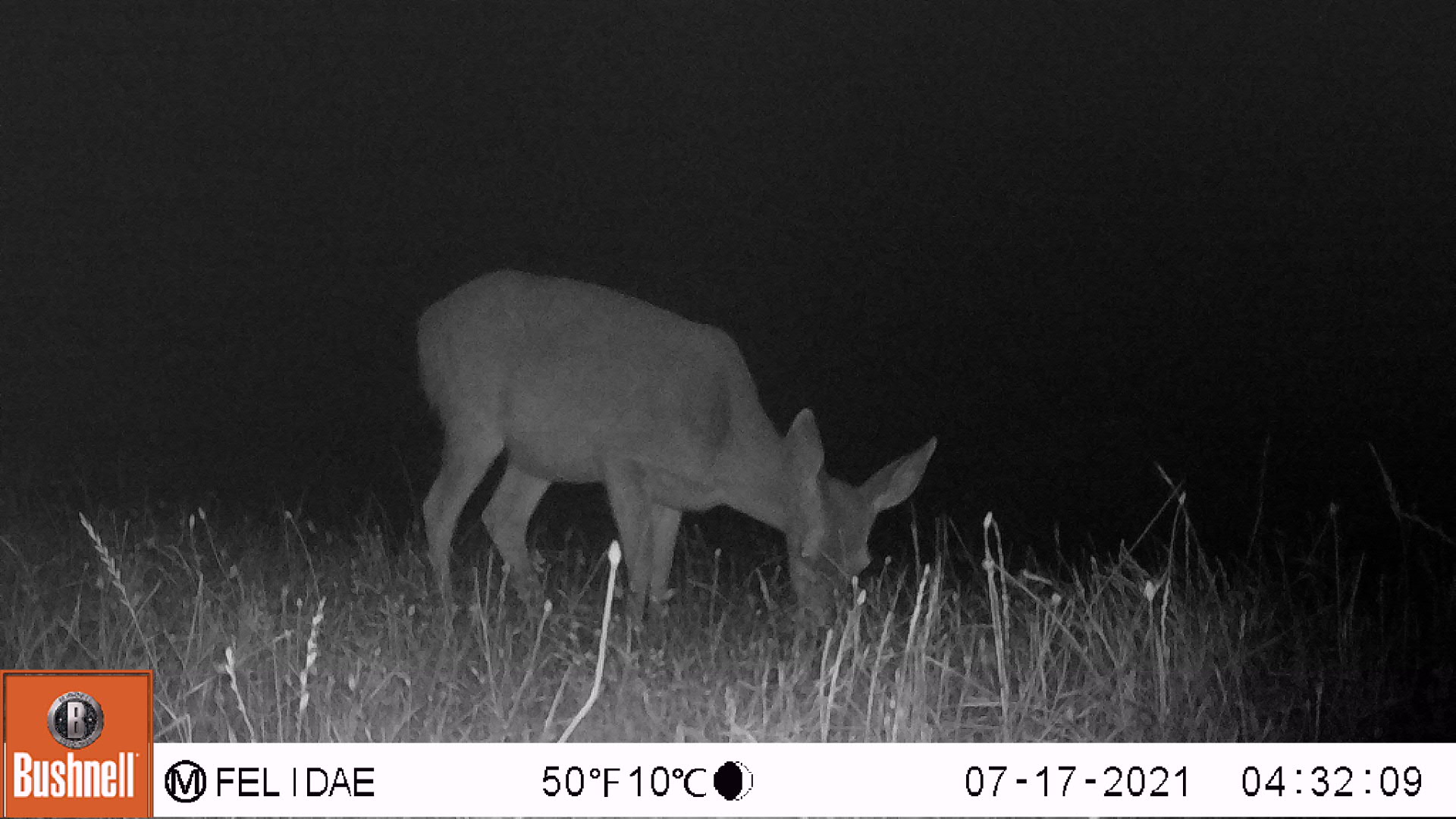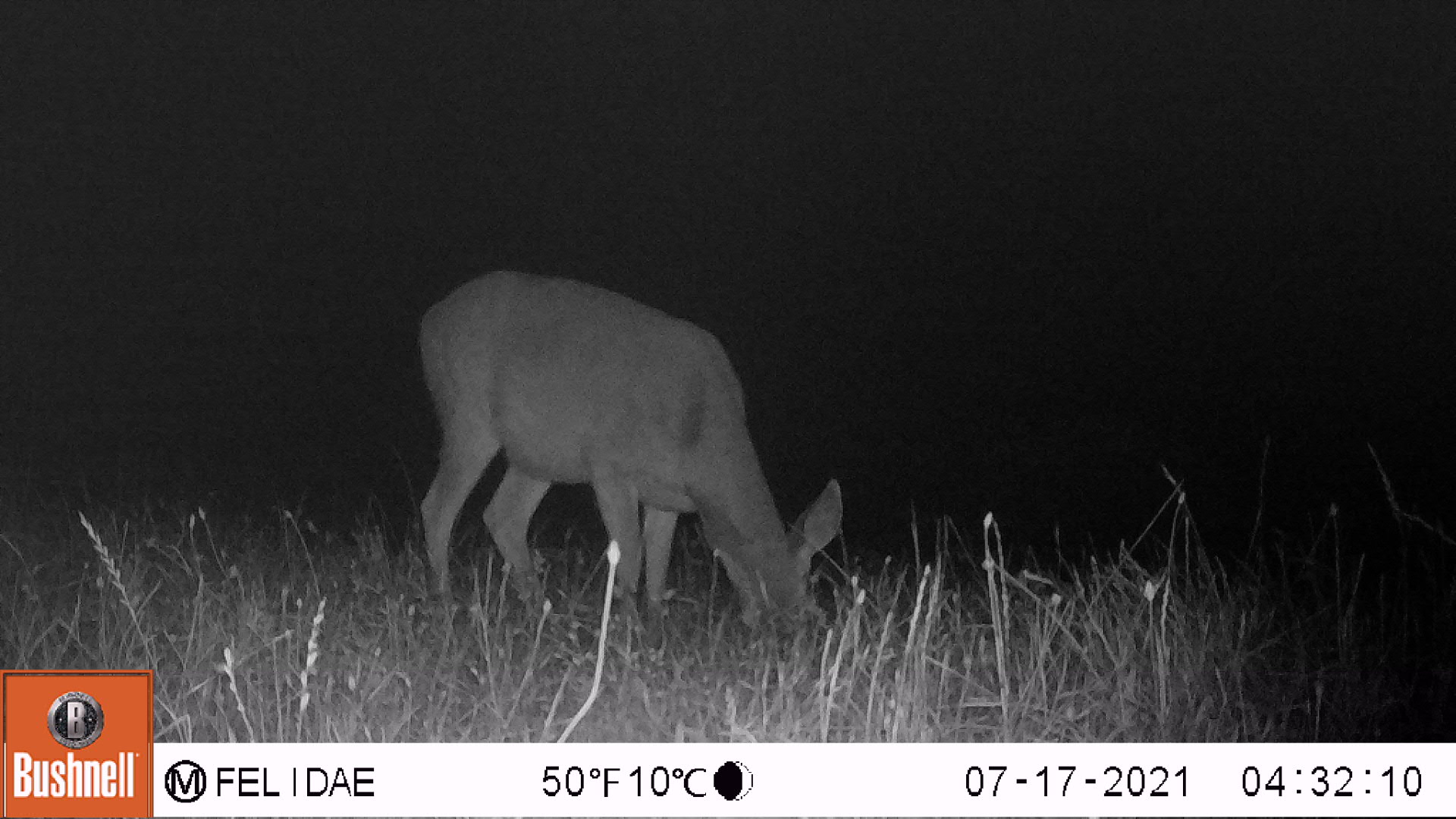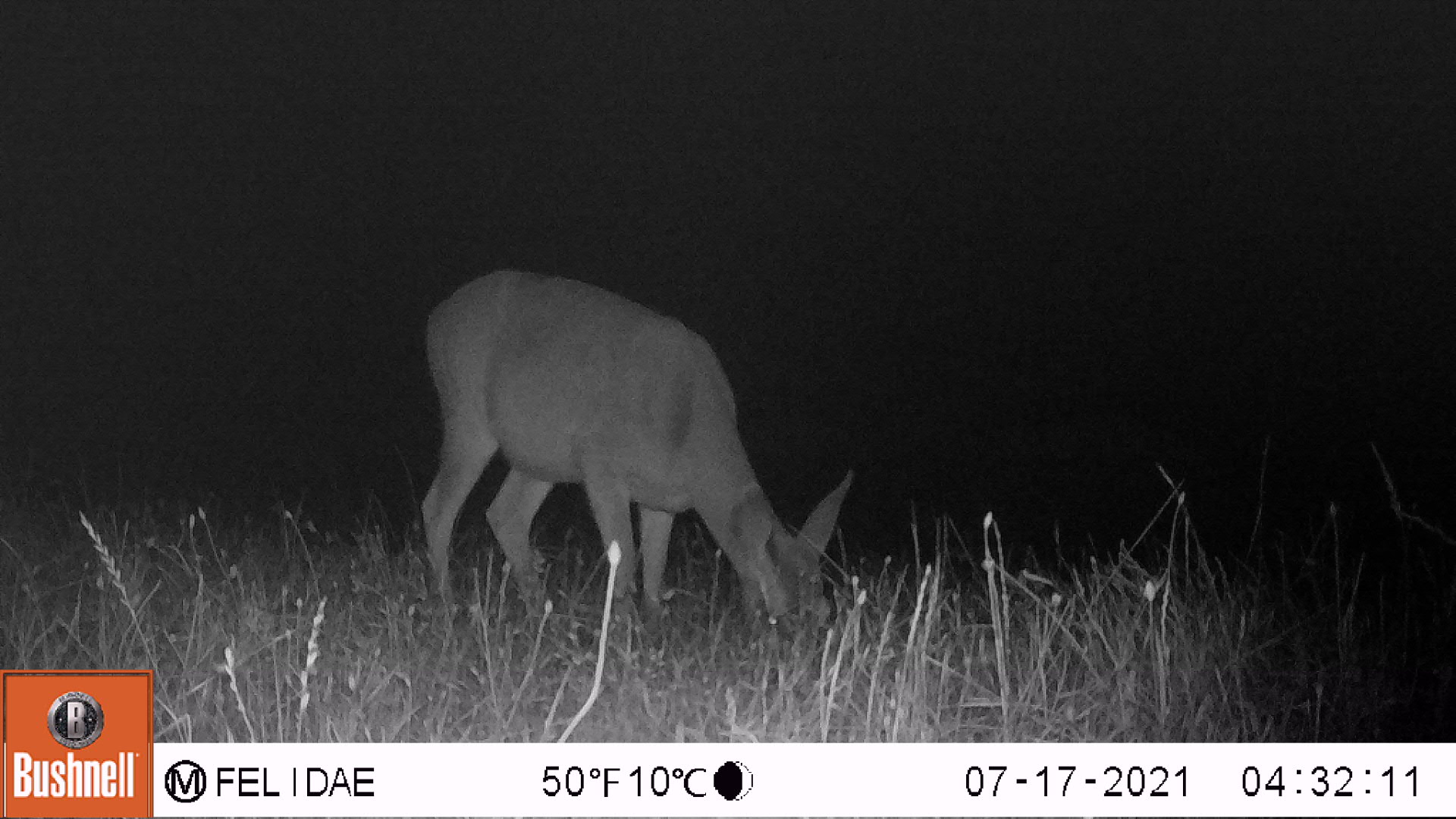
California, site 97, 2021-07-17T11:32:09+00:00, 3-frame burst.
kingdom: Animalia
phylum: Chordata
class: Mammalia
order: Artiodactyla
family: Cervidae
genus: Odocoileus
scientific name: Odocoileus hemionus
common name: mule deer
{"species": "mule deer (Odocoileus hemionus)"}